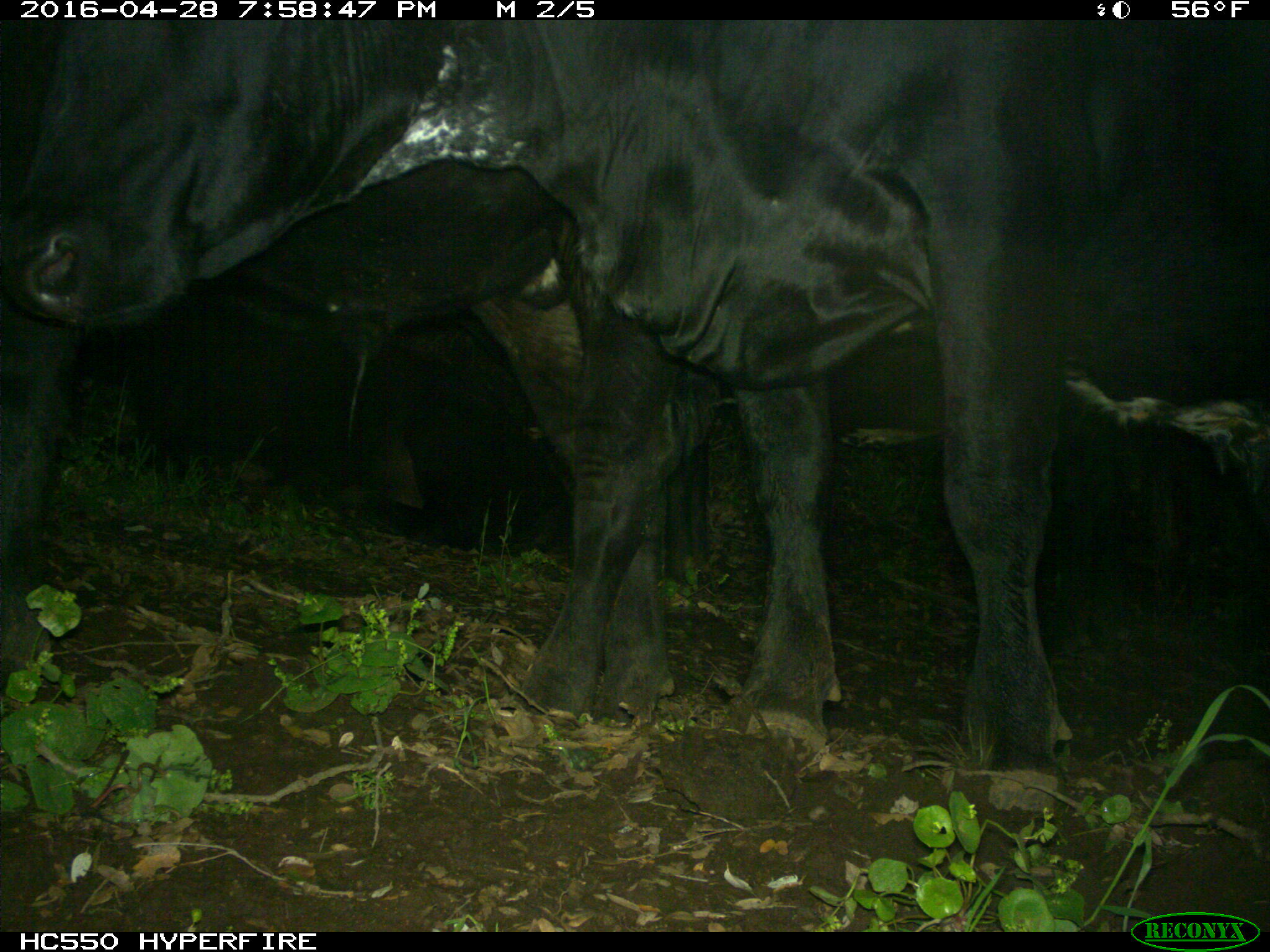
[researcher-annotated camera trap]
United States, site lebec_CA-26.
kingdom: Animalia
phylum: Chordata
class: Mammalia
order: Artiodactyla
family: Bovidae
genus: Bos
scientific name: Bos taurus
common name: domestic cow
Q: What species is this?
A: Bos taurus (domestic cow).